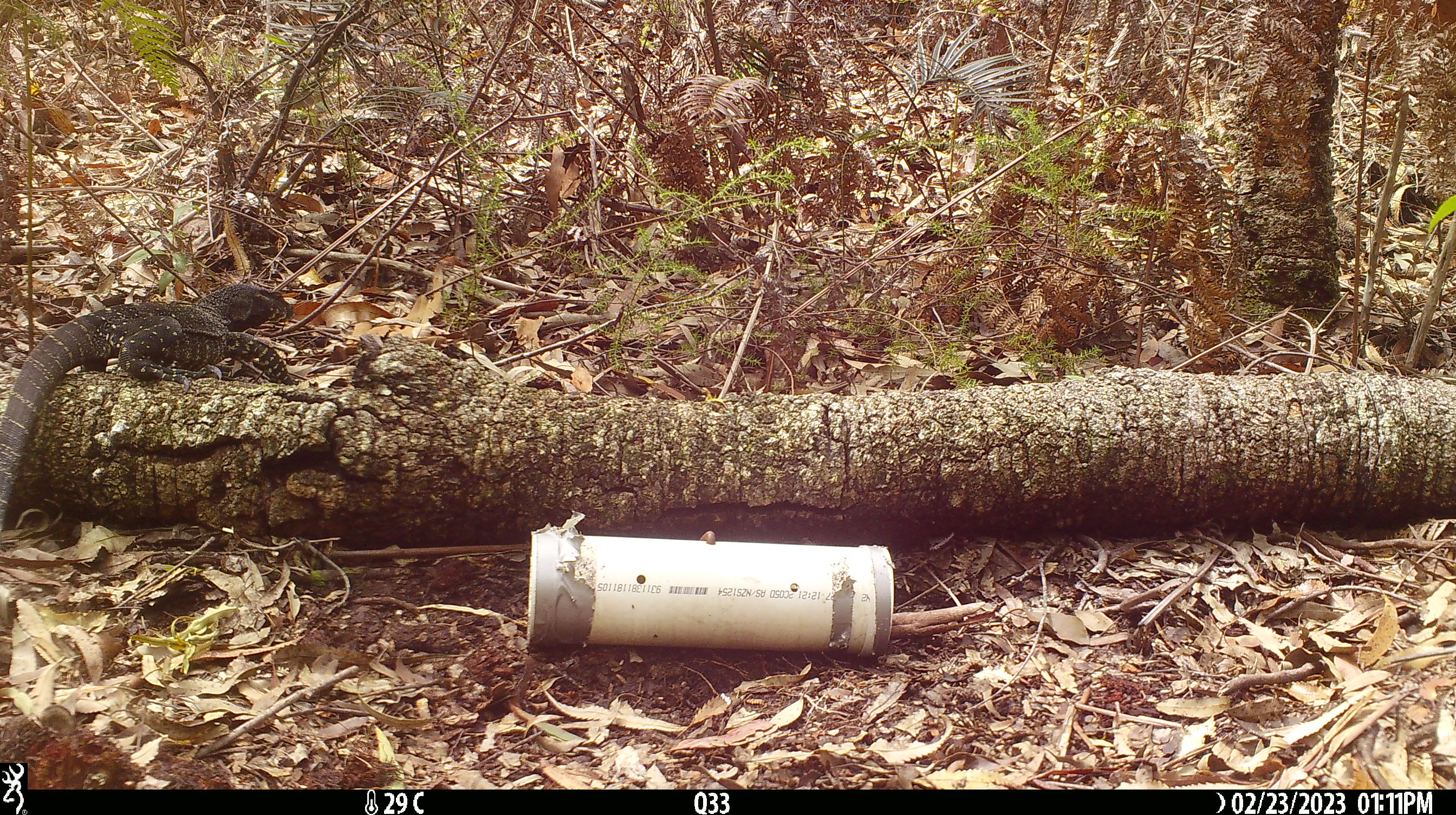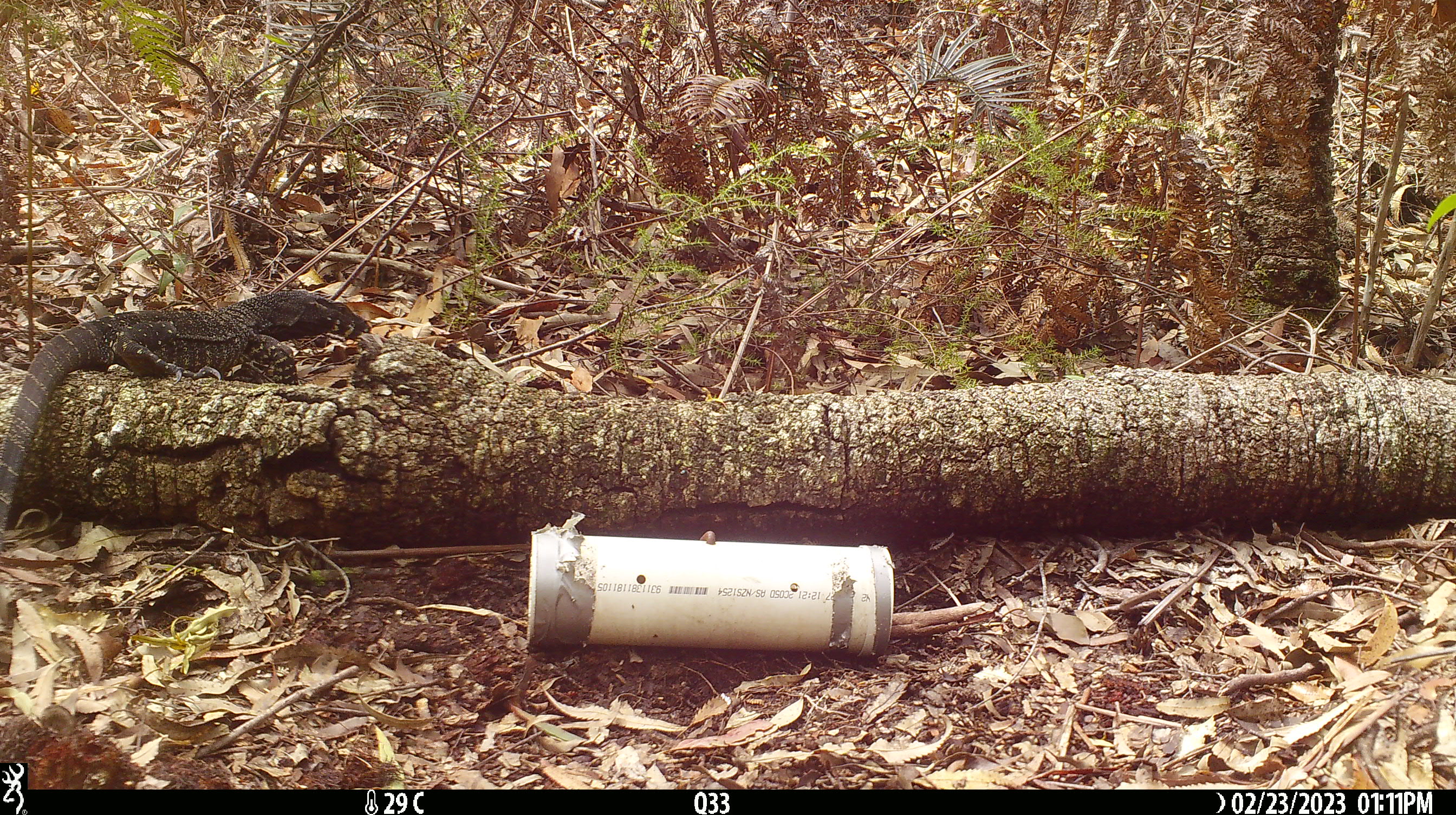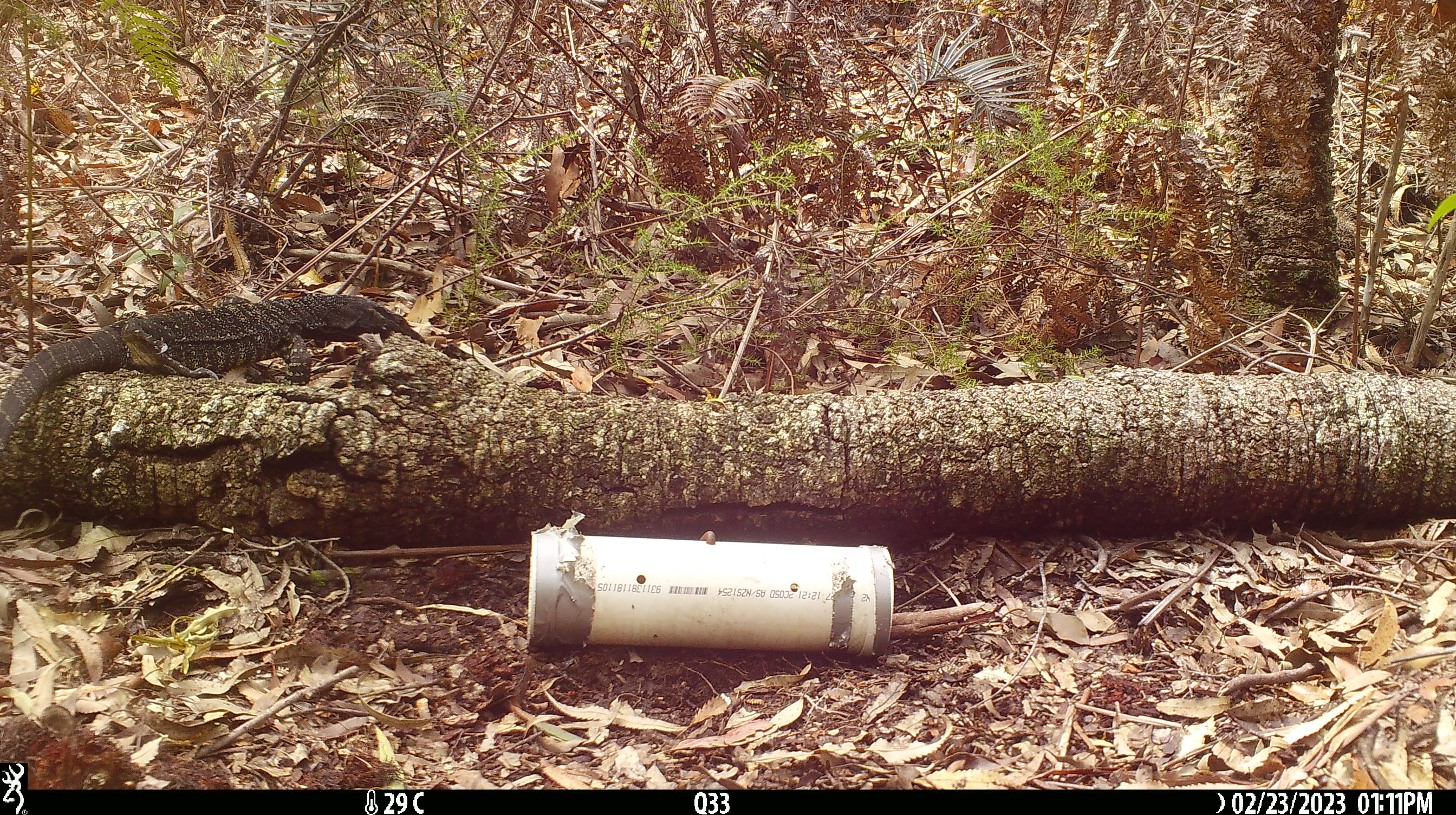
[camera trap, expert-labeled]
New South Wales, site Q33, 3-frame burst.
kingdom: Animalia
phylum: Chordata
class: Reptilia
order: Squamata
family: Varanidae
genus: Varanus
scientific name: Varanus varius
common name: lace monitor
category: goanna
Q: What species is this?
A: Goanna (lace monitor) (Varanus varius).